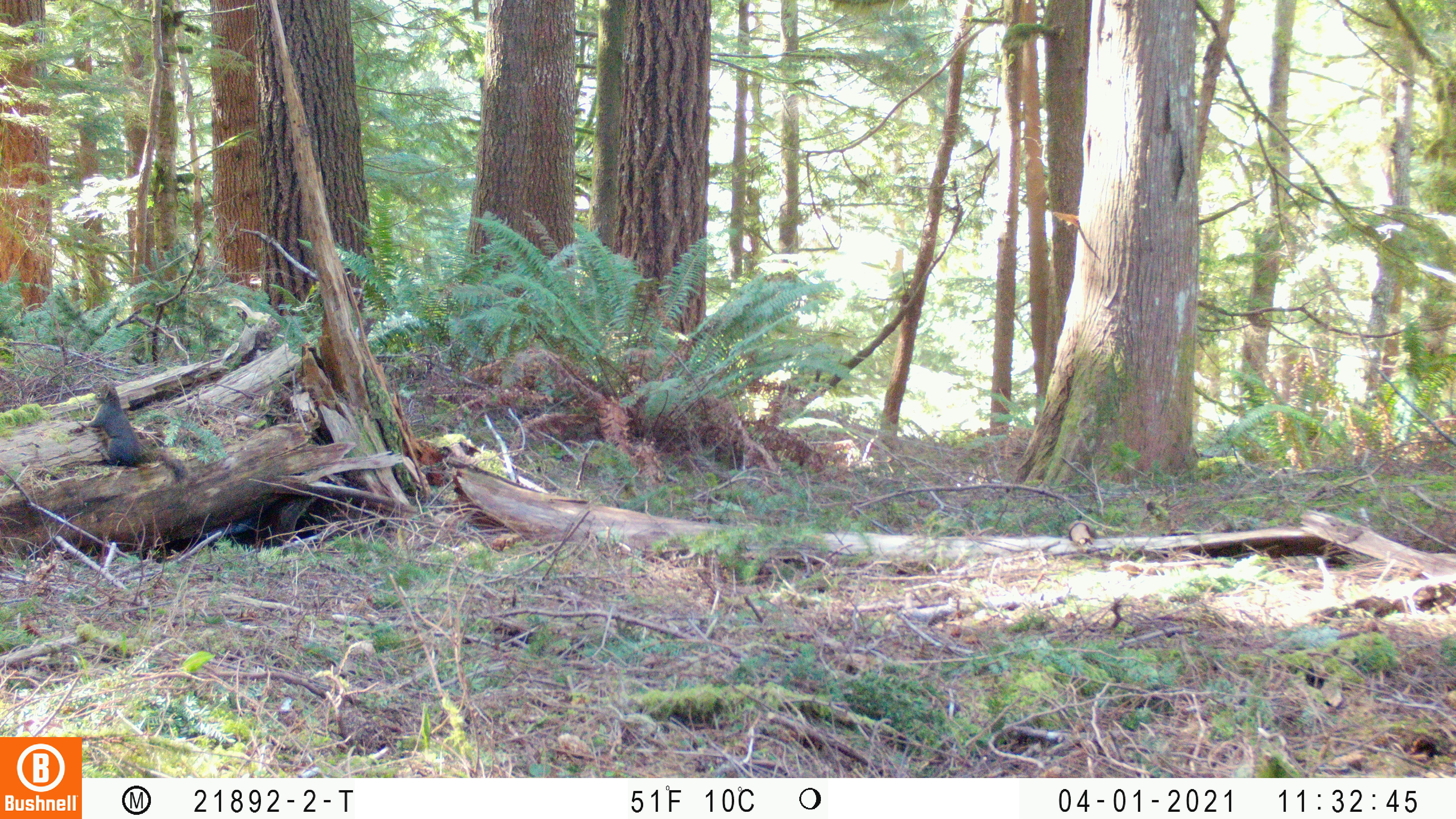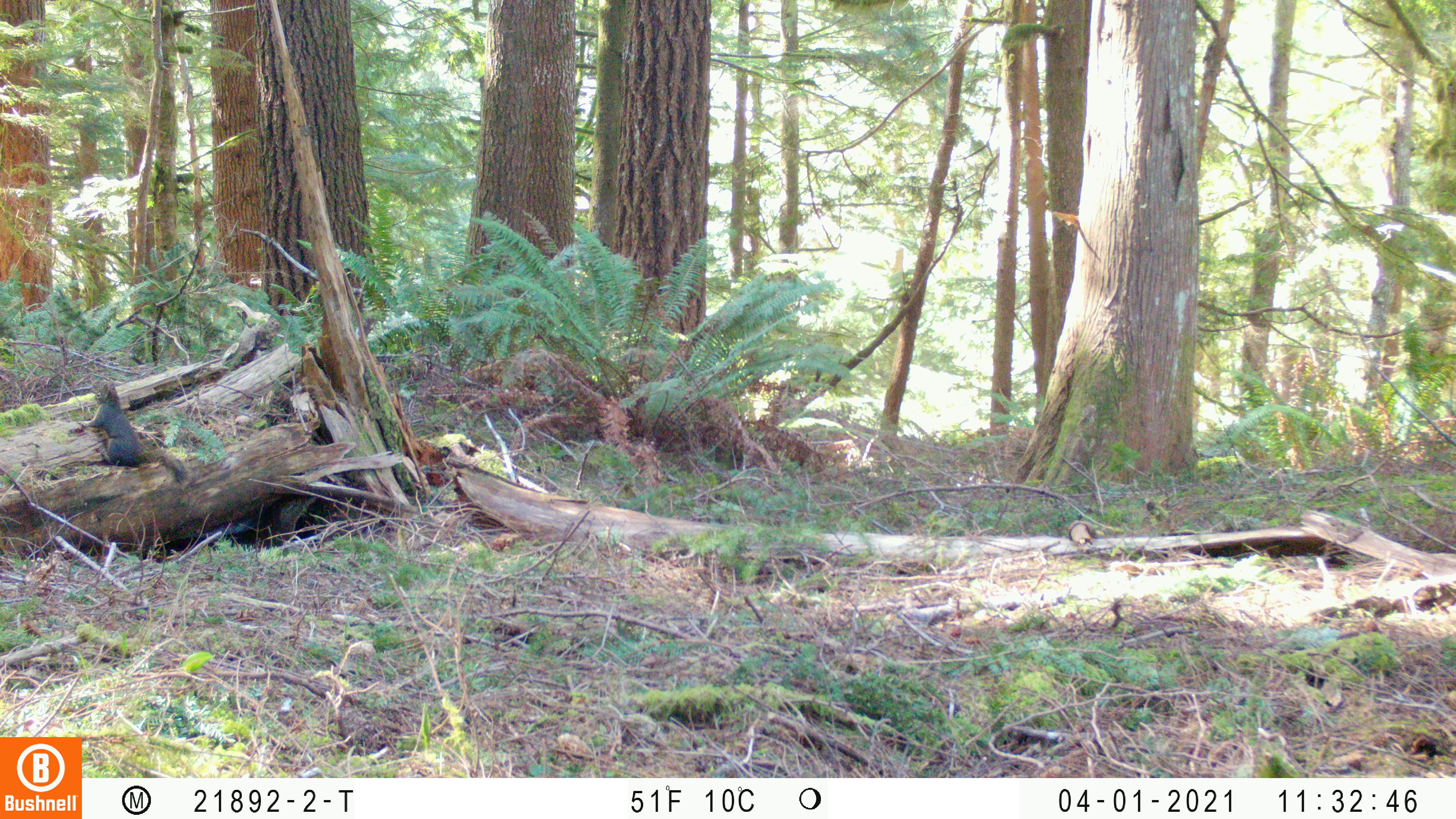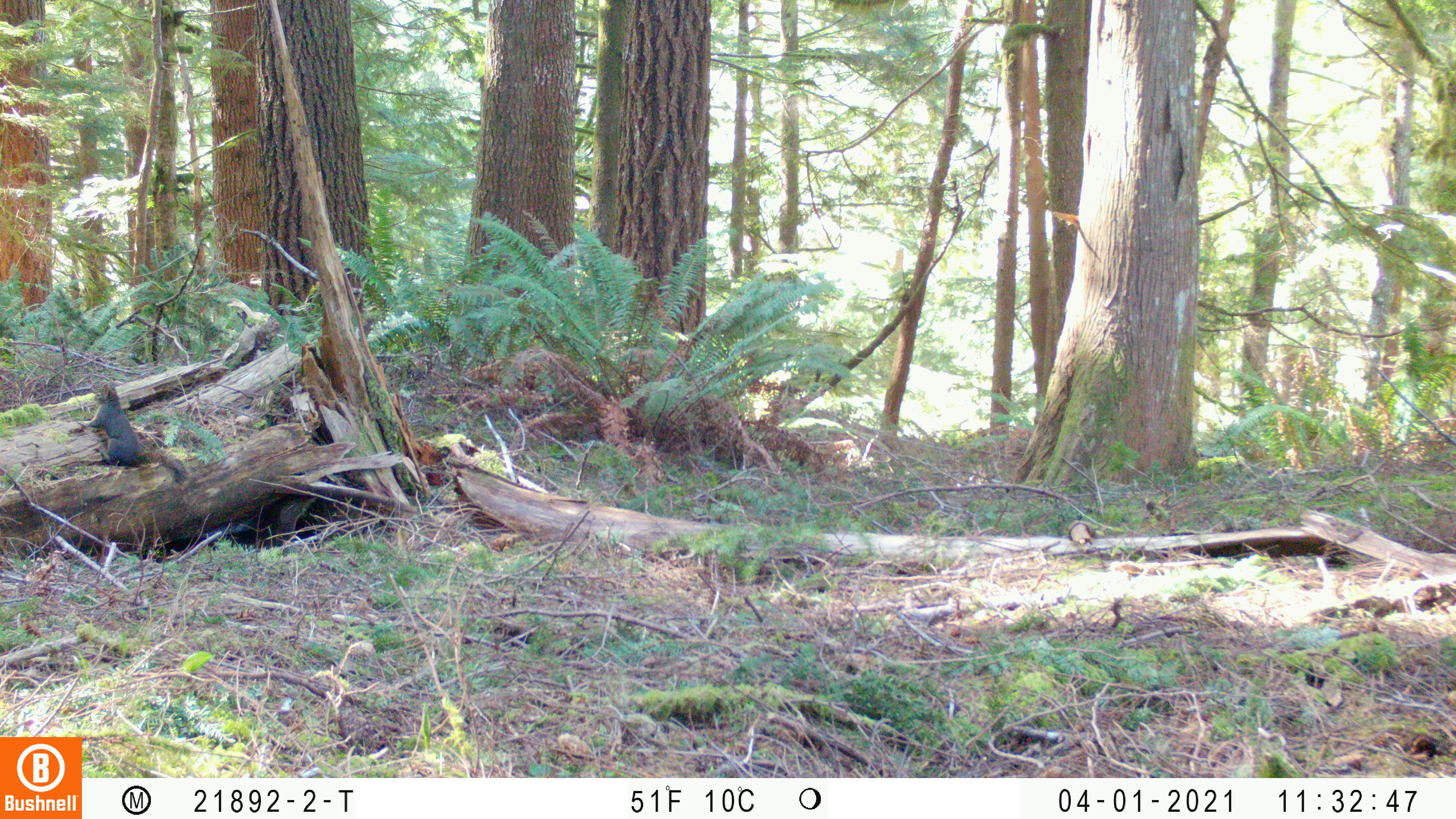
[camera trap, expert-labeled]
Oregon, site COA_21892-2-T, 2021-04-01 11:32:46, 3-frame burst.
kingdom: Animalia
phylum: Chordata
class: Mammalia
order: Rodentia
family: Sciuridae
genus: Tamiasciurus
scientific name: Tamiasciurus douglasii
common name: douglas squirrel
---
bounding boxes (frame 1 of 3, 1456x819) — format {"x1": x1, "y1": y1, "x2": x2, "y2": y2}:
douglas squirrel: {"x1": 73, "y1": 373, "x2": 188, "y2": 490}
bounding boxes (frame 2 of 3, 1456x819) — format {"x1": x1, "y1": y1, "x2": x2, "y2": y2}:
douglas squirrel: {"x1": 68, "y1": 371, "x2": 204, "y2": 499}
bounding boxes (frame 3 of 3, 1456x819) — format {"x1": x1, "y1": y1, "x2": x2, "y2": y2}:
douglas squirrel: {"x1": 72, "y1": 377, "x2": 200, "y2": 496}